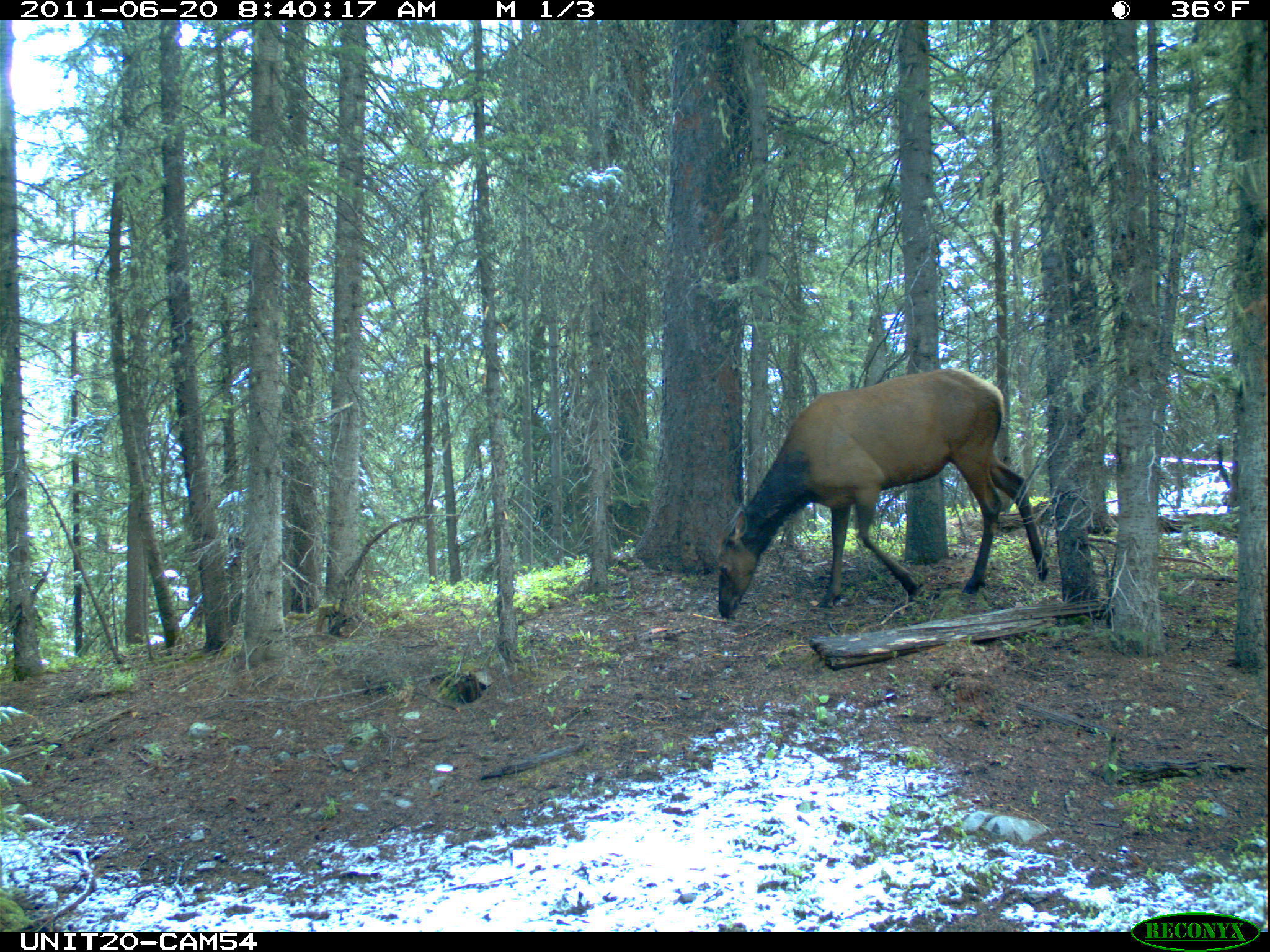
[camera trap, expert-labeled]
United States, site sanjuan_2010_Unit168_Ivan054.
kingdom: Animalia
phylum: Chordata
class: Mammalia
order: Artiodactyla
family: Cervidae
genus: Cervus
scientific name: Cervus elaphus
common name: red deer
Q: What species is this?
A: Cervus elaphus (red deer).